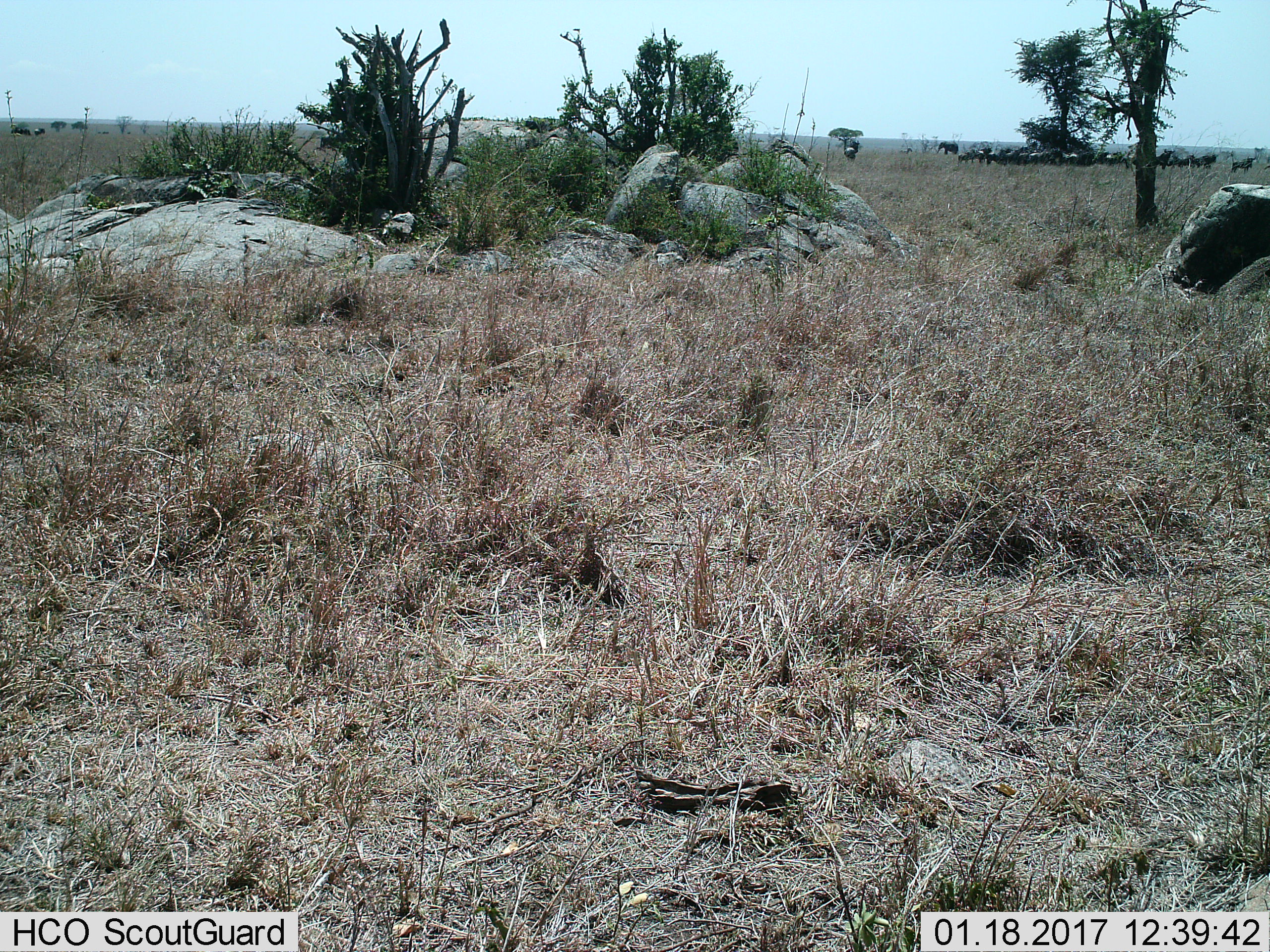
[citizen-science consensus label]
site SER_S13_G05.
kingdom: Animalia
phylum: Chordata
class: Mammalia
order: Proboscidea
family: Elephantidae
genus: Loxodonta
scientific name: Loxodonta africana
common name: african bush elephant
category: elephant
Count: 1.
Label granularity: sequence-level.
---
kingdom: Animalia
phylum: Chordata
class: Mammalia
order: Artiodactyla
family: Bovidae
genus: Connochaetes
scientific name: Connochaetes taurinus taurinus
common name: blue wildebeest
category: wildebeestblue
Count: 11-50.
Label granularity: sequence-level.